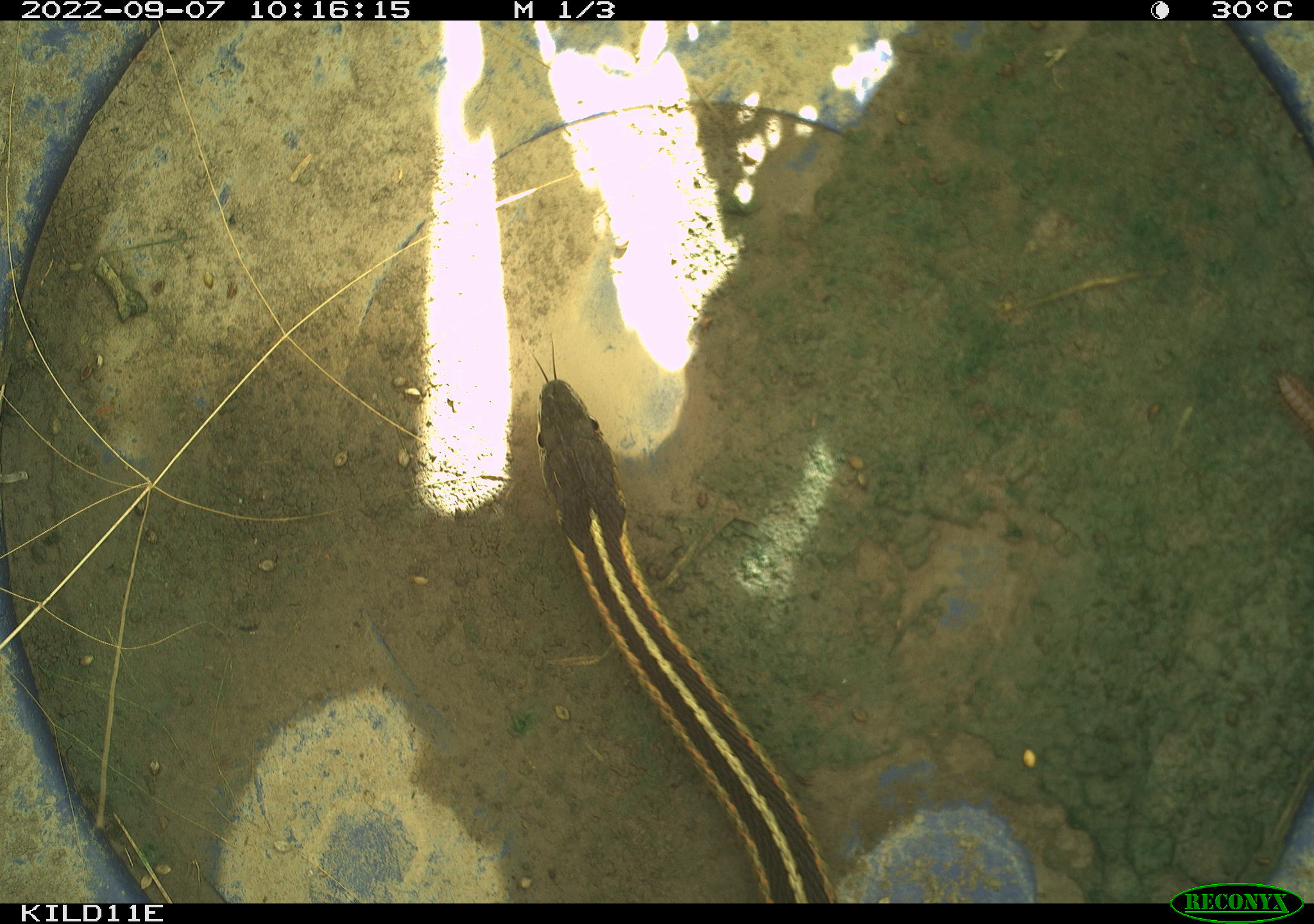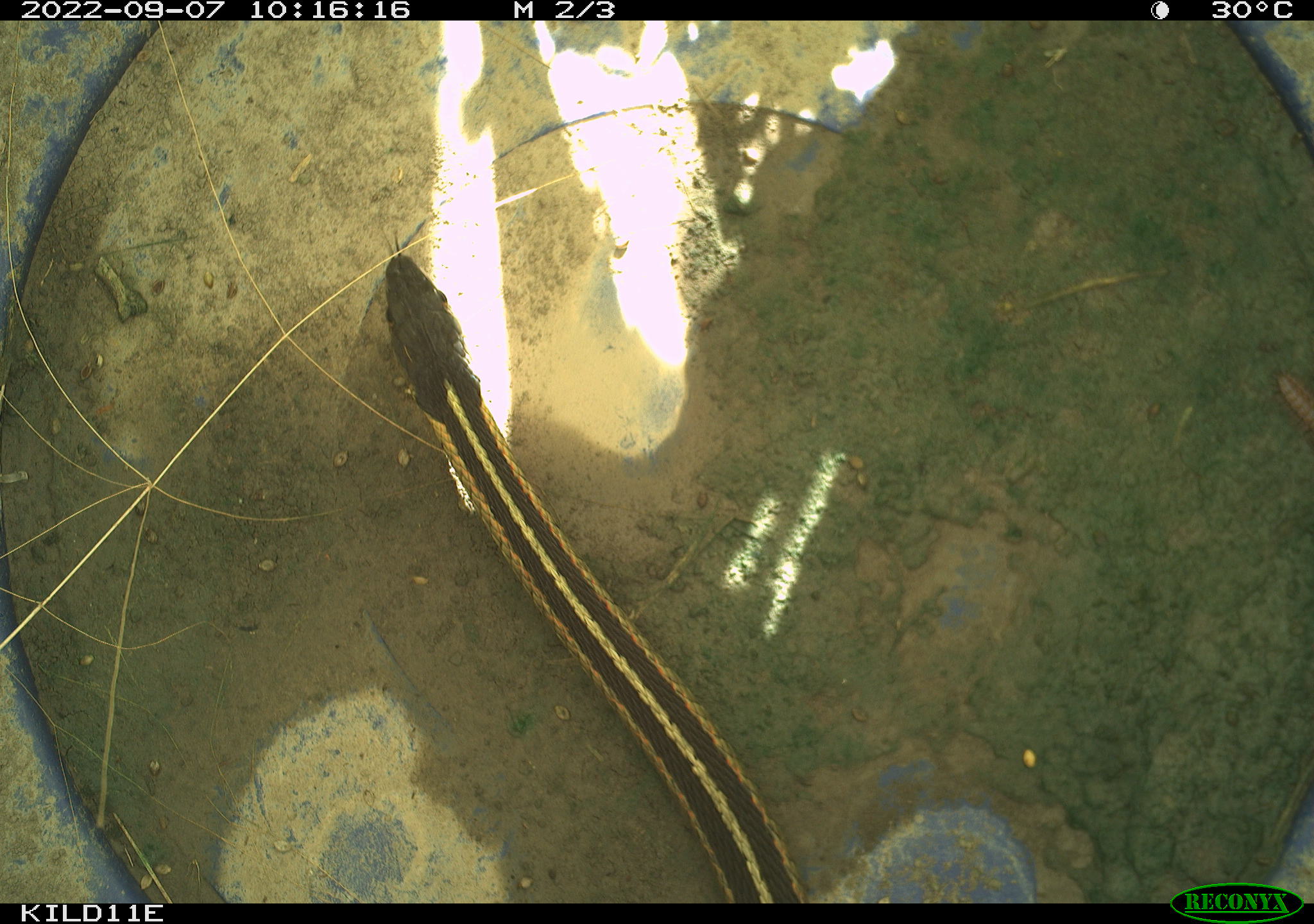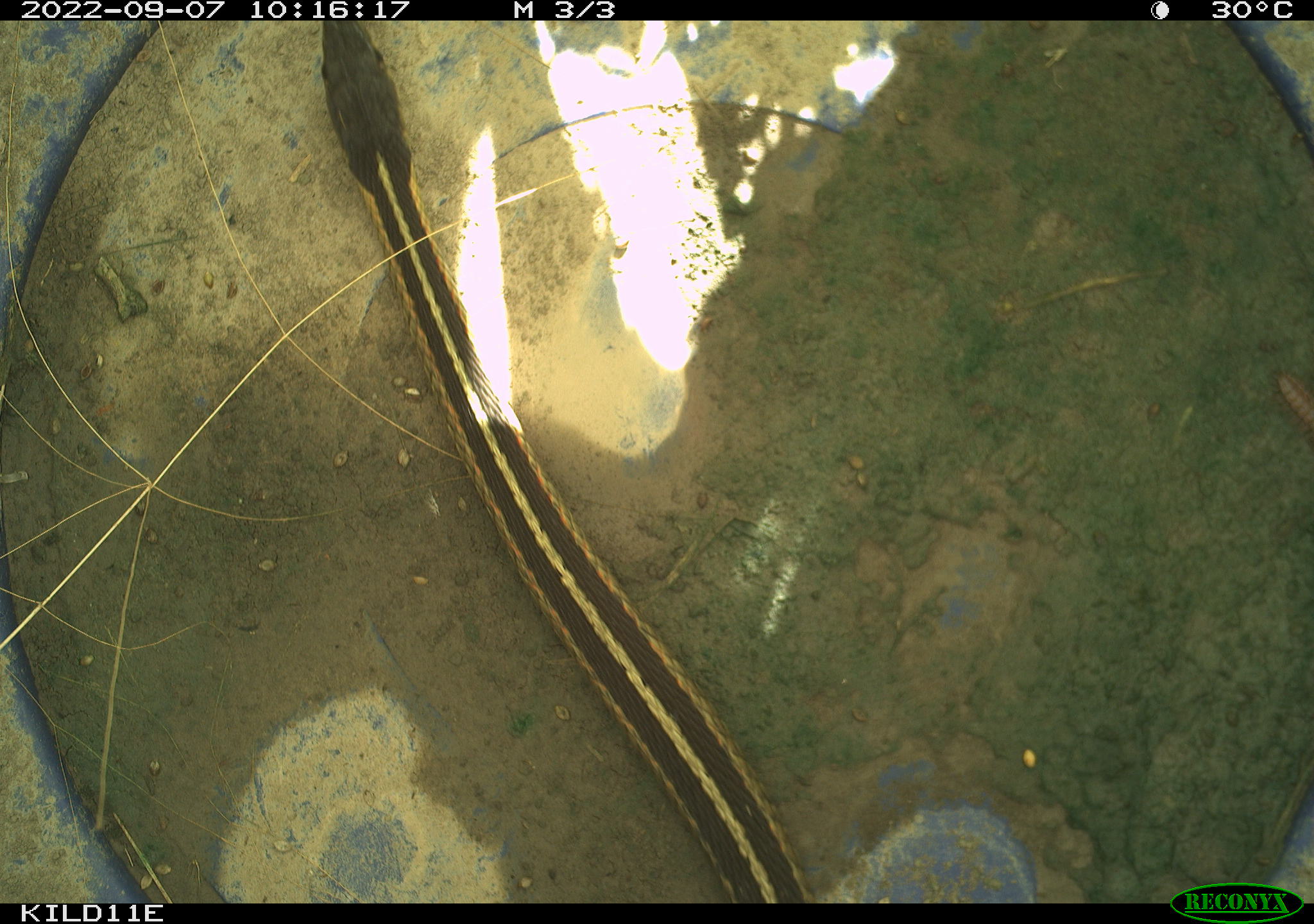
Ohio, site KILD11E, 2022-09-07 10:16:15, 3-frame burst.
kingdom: Animalia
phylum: Chordata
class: Reptilia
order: Squamata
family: Colubridae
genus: Thamnophis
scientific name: Thamnophis sirtalis sirtalis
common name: eastern gartersnake